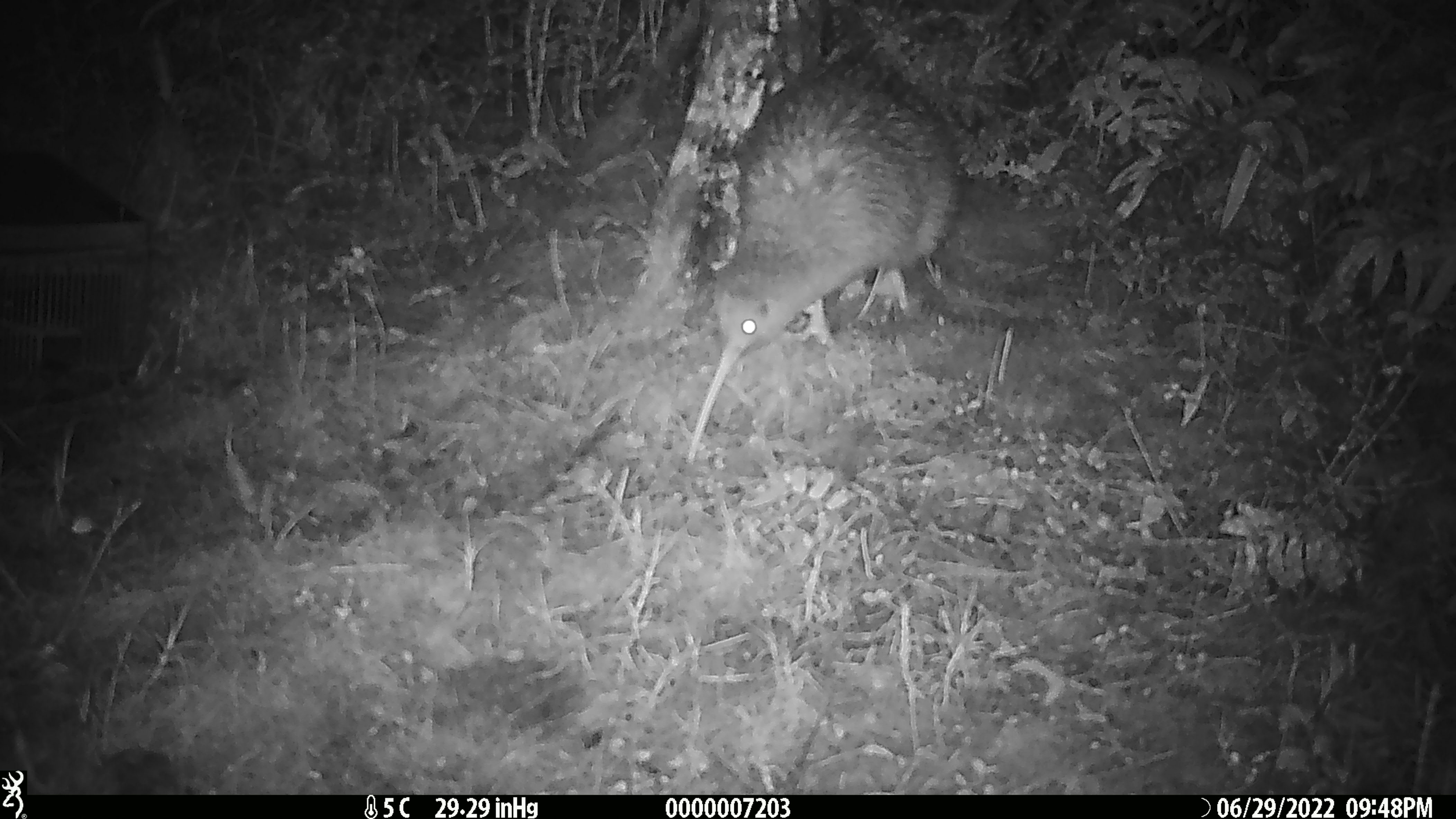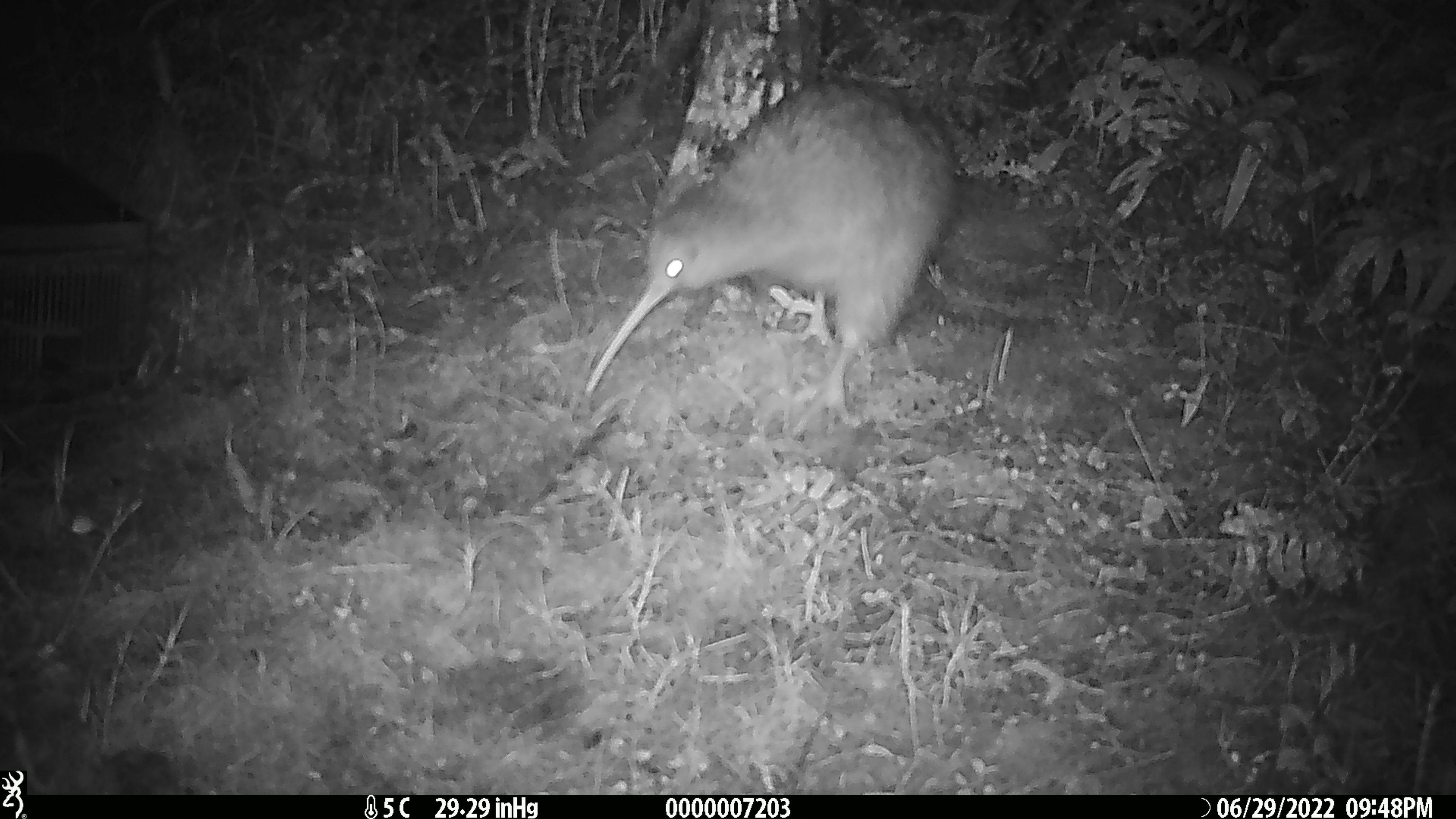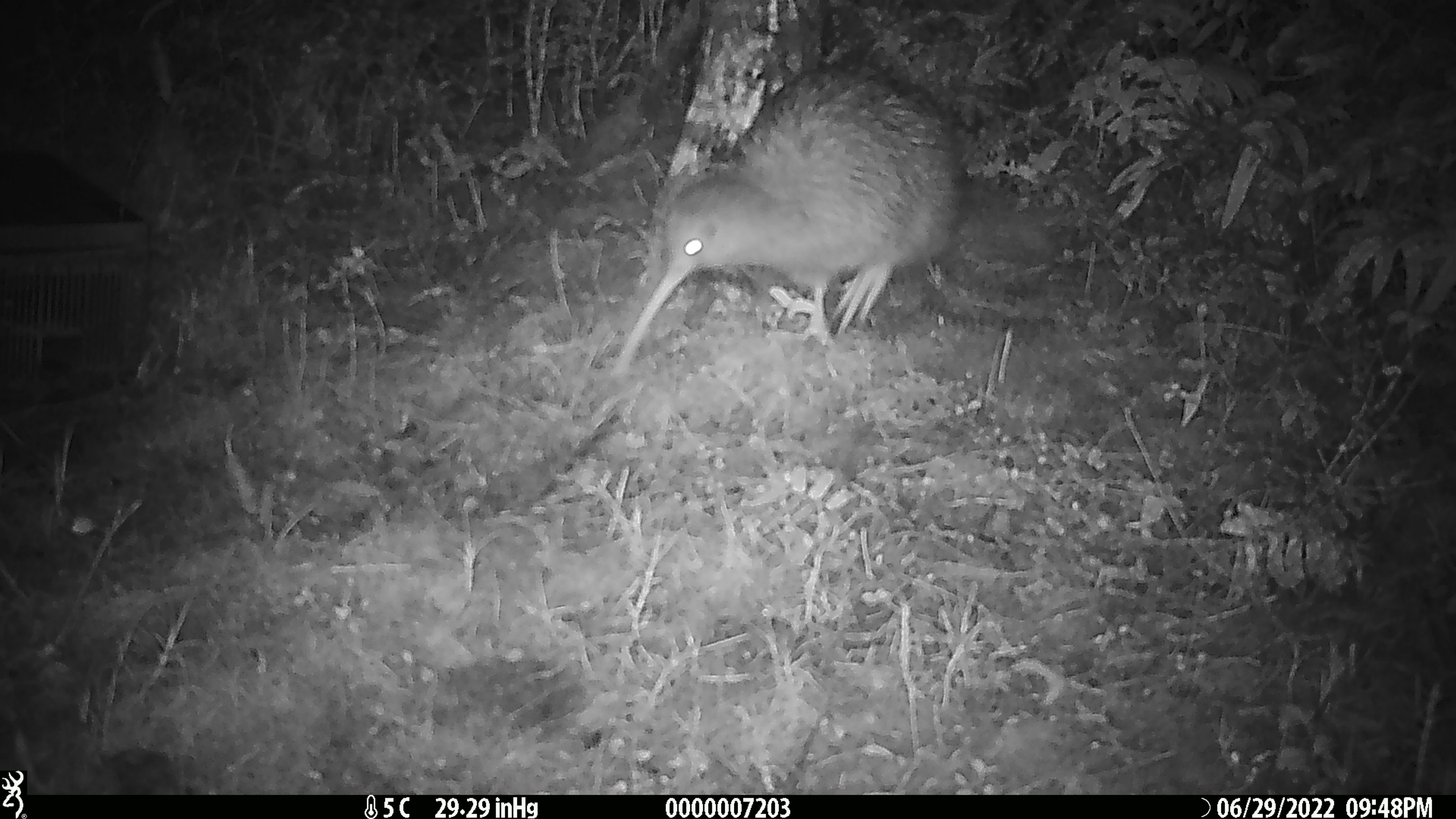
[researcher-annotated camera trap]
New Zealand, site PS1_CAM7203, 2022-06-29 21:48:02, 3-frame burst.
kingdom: Animalia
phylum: Chordata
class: Aves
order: Apterygiformes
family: Apterygidae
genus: Apteryx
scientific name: Apteryx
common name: kiwi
Kiwi (Apteryx).